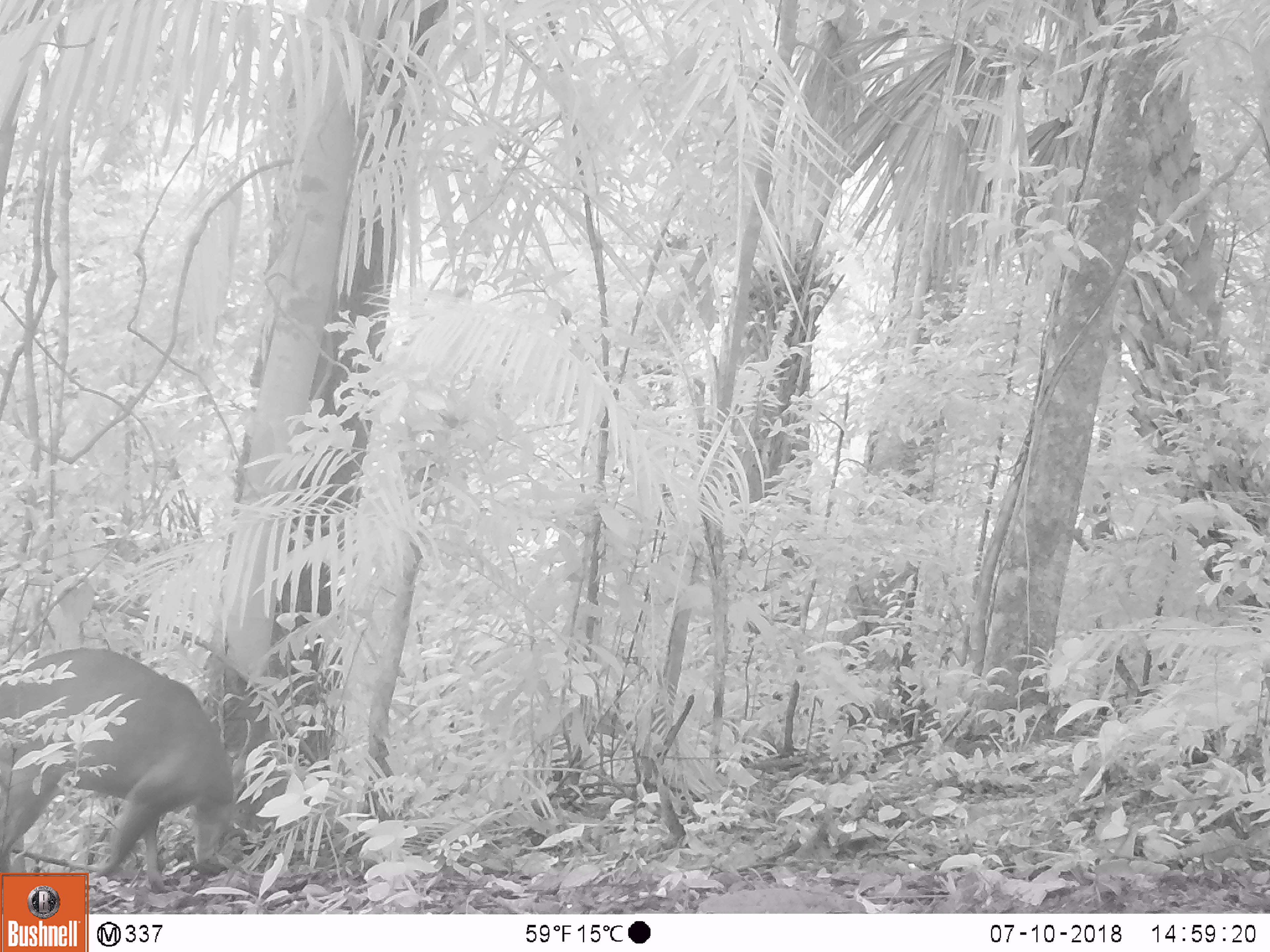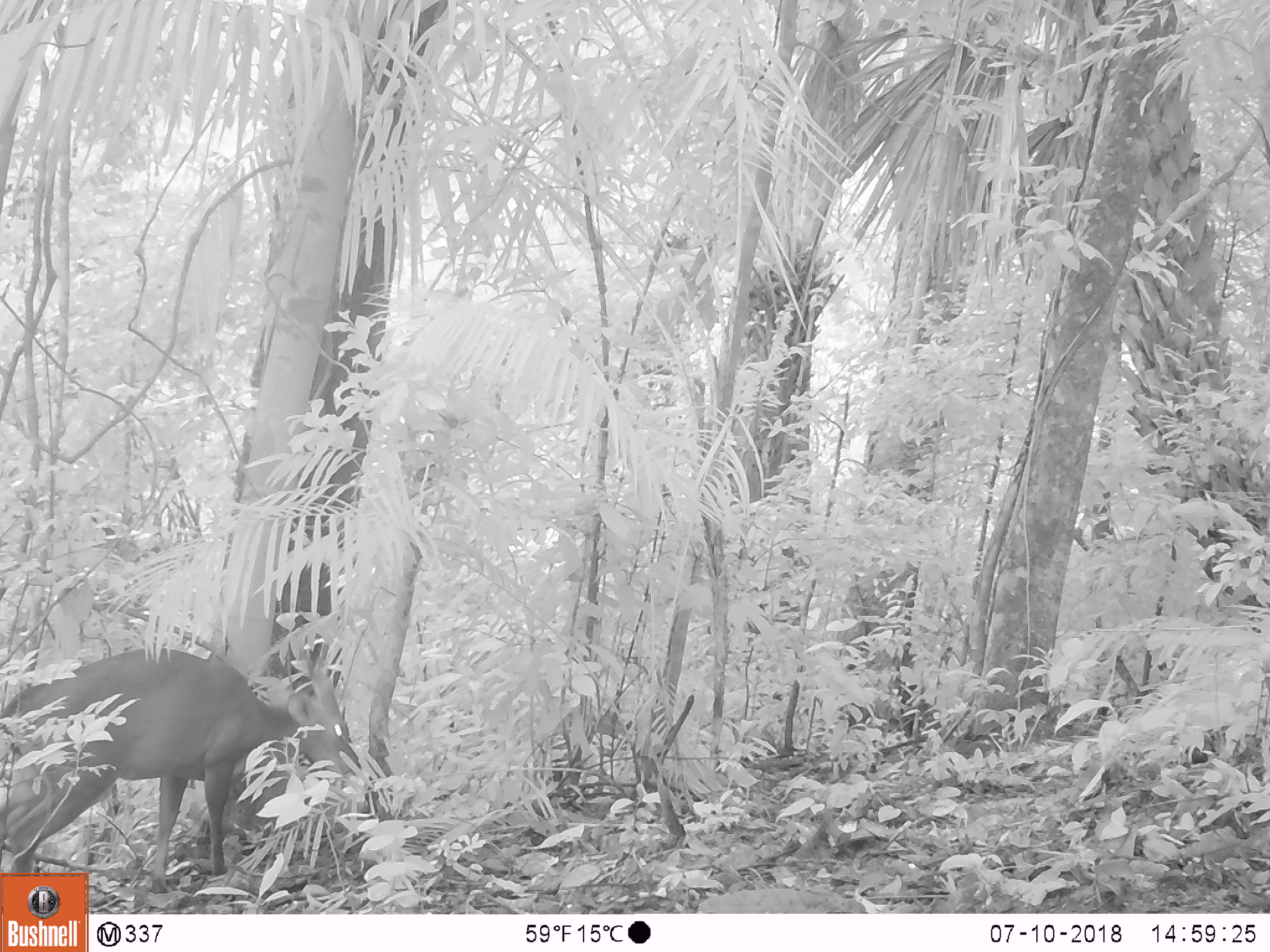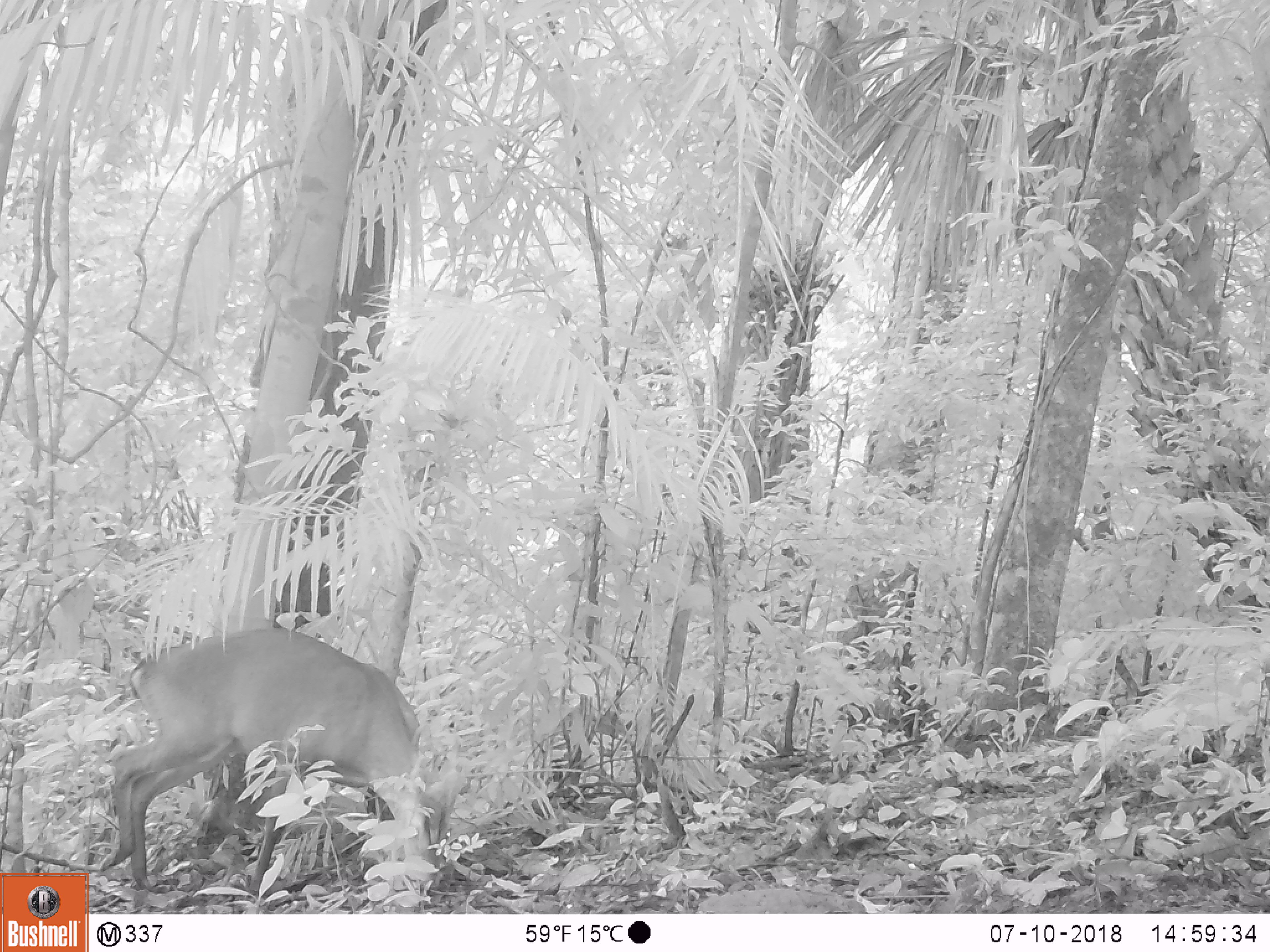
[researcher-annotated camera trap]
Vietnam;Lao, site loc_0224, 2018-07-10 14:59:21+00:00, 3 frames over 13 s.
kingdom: Animalia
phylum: Chordata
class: Mammalia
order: Artiodactyla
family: Cervidae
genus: Muntiacus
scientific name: Muntiacus vuquangensis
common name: large-antlered muntjac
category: large antlered muntjac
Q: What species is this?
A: Large antlered muntjac (large-antlered muntjac) (Muntiacus vuquangensis).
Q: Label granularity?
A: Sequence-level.